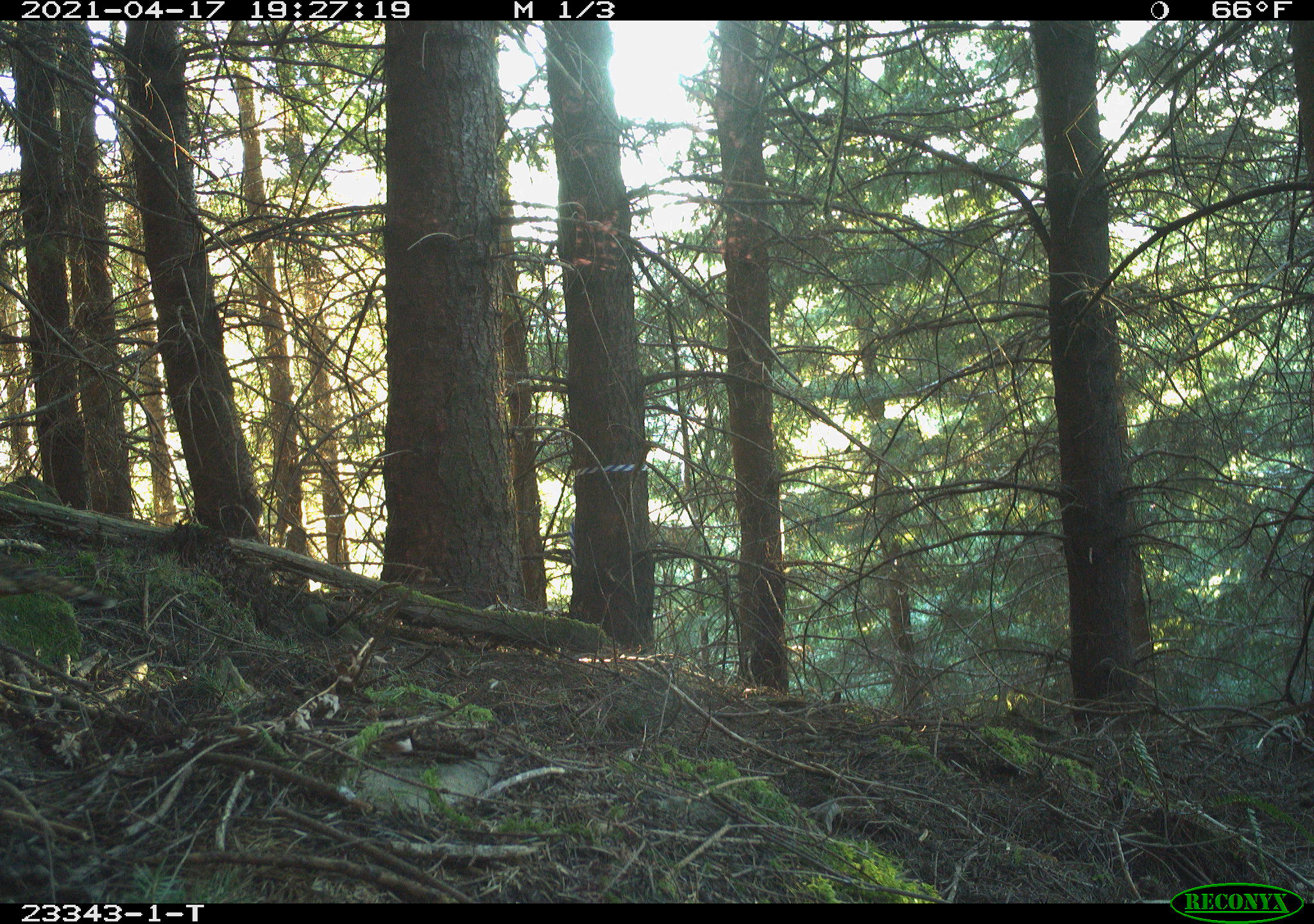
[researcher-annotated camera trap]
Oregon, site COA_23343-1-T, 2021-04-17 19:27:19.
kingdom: Animalia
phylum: Chordata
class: Aves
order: Galliformes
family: Phasianidae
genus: Bonasa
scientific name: Bonasa umbellus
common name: ruffed grouse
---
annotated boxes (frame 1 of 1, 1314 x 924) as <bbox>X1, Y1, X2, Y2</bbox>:
ruffed grouse: <bbox>2, 545, 124, 624</bbox>